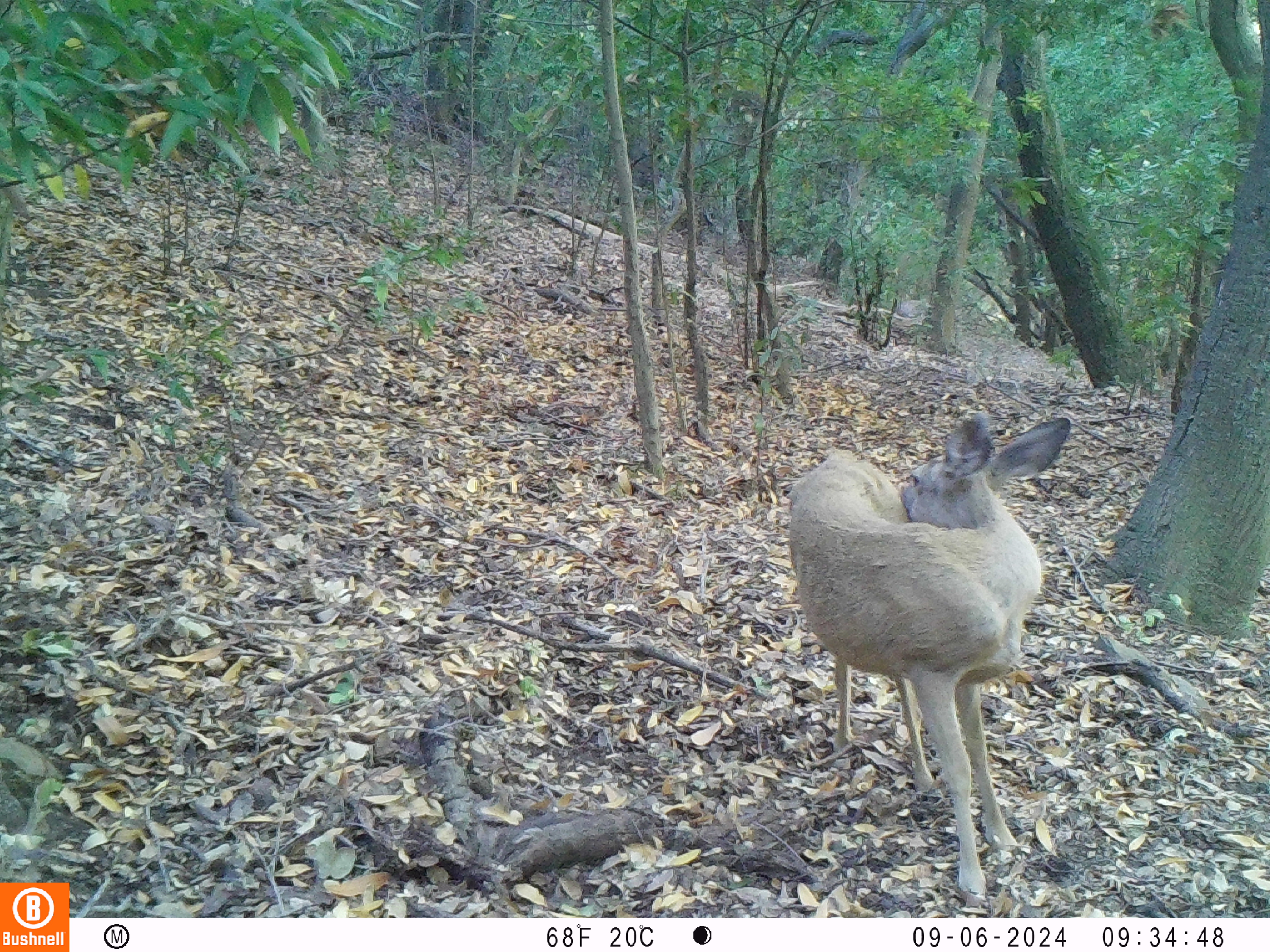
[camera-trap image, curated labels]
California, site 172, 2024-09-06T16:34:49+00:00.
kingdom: Animalia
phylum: Chordata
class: Mammalia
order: Artiodactyla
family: Cervidae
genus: Odocoileus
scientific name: Odocoileus hemionus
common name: mule deer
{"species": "mule deer (Odocoileus hemionus)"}